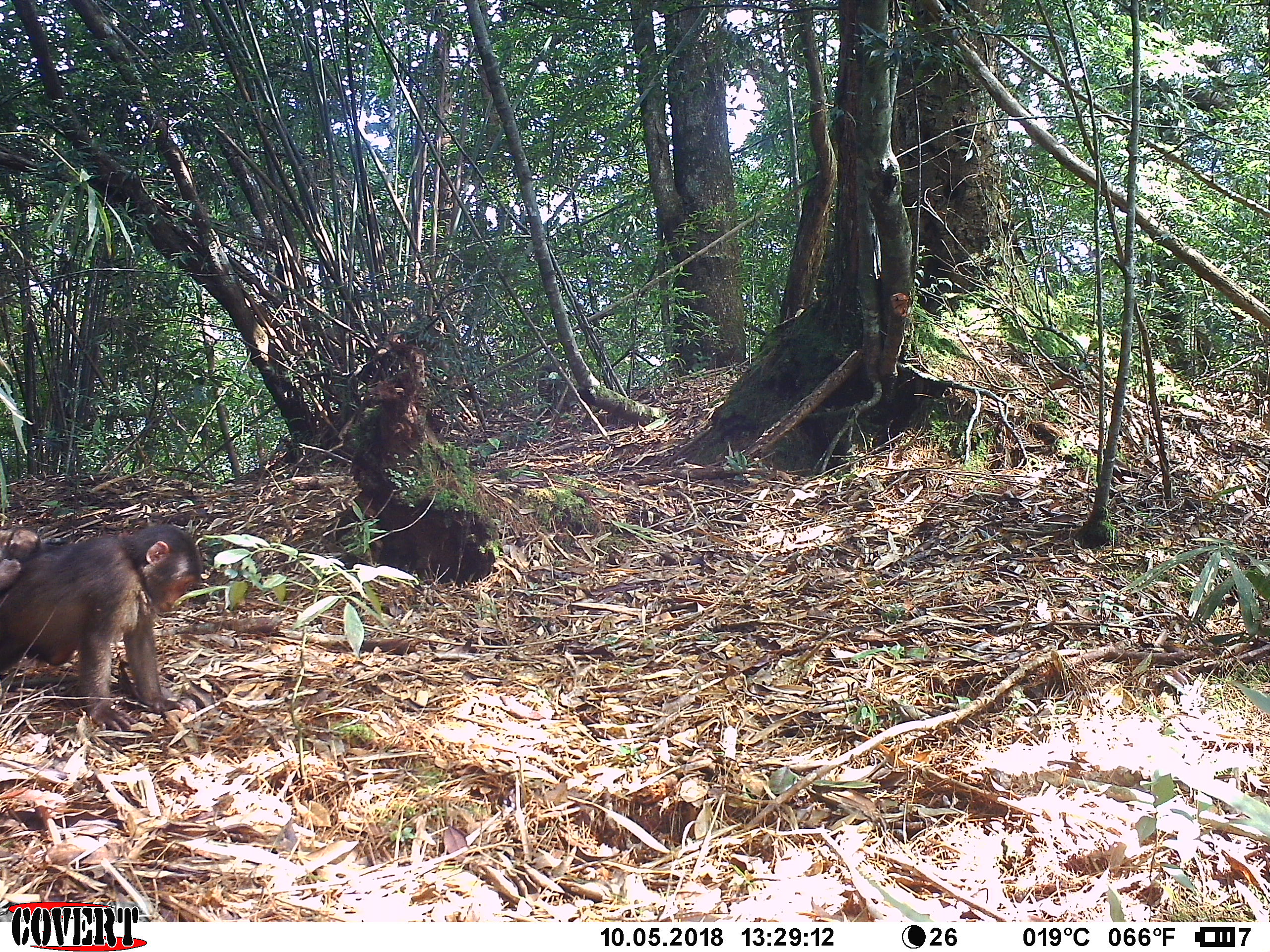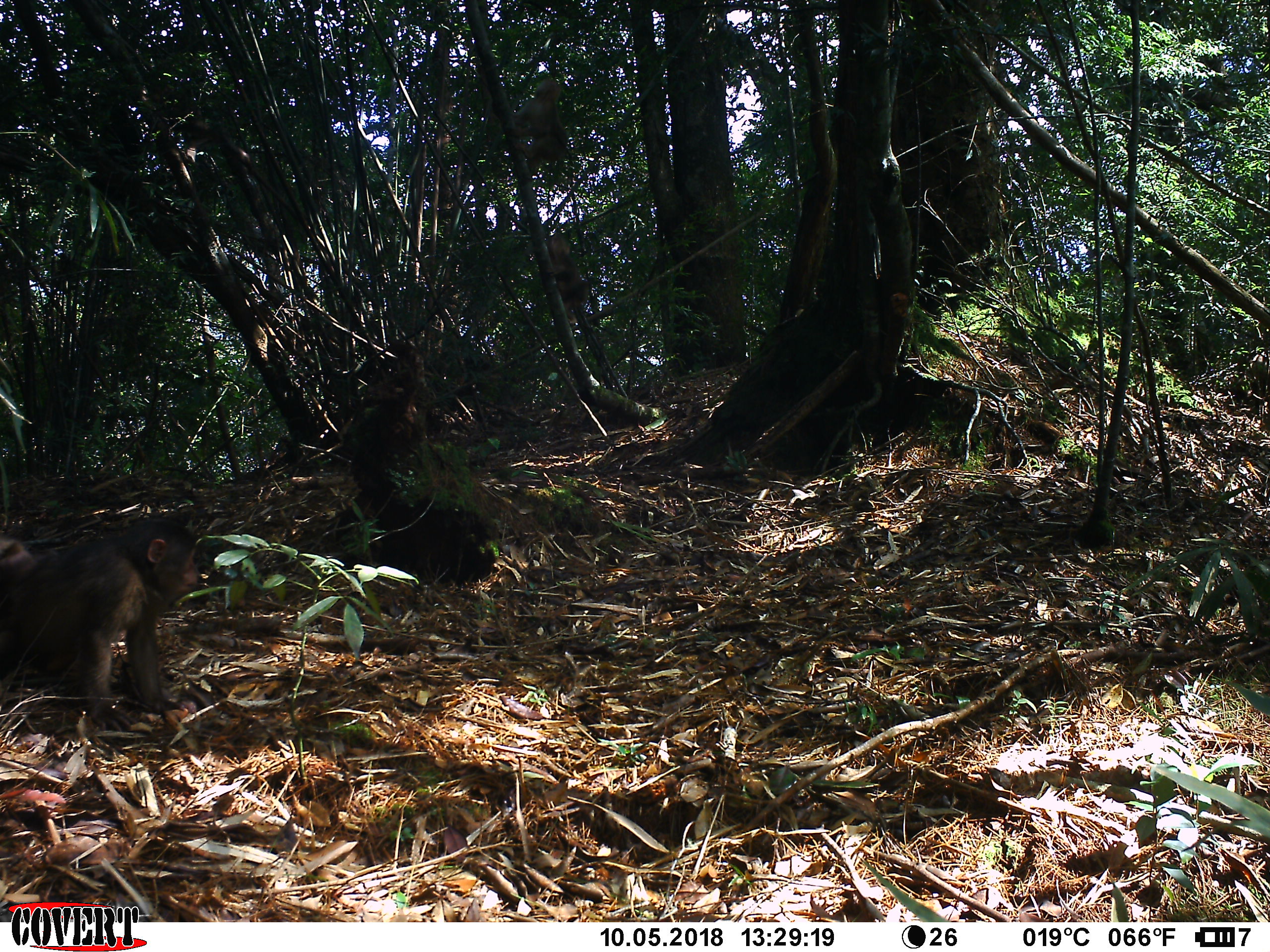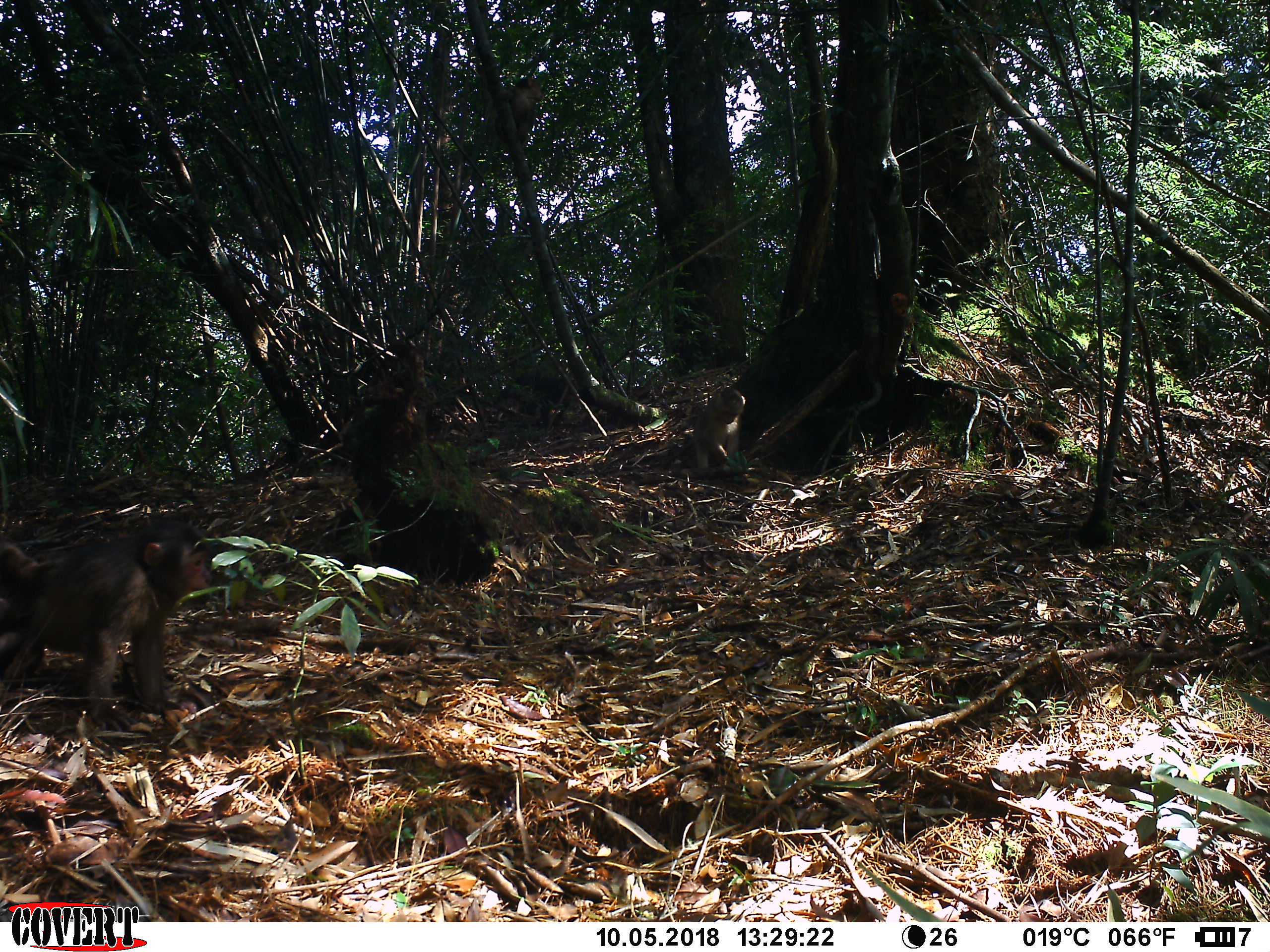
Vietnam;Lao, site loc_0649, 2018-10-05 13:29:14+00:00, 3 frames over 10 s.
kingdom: Animalia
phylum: Chordata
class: Mammalia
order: Primates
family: Cercopithecidae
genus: Macaca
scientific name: Macaca arctoides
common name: stump-tailed macaque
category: stump tailed macaque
Stump tailed macaque (stump-tailed macaque) (Macaca arctoides). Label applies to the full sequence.